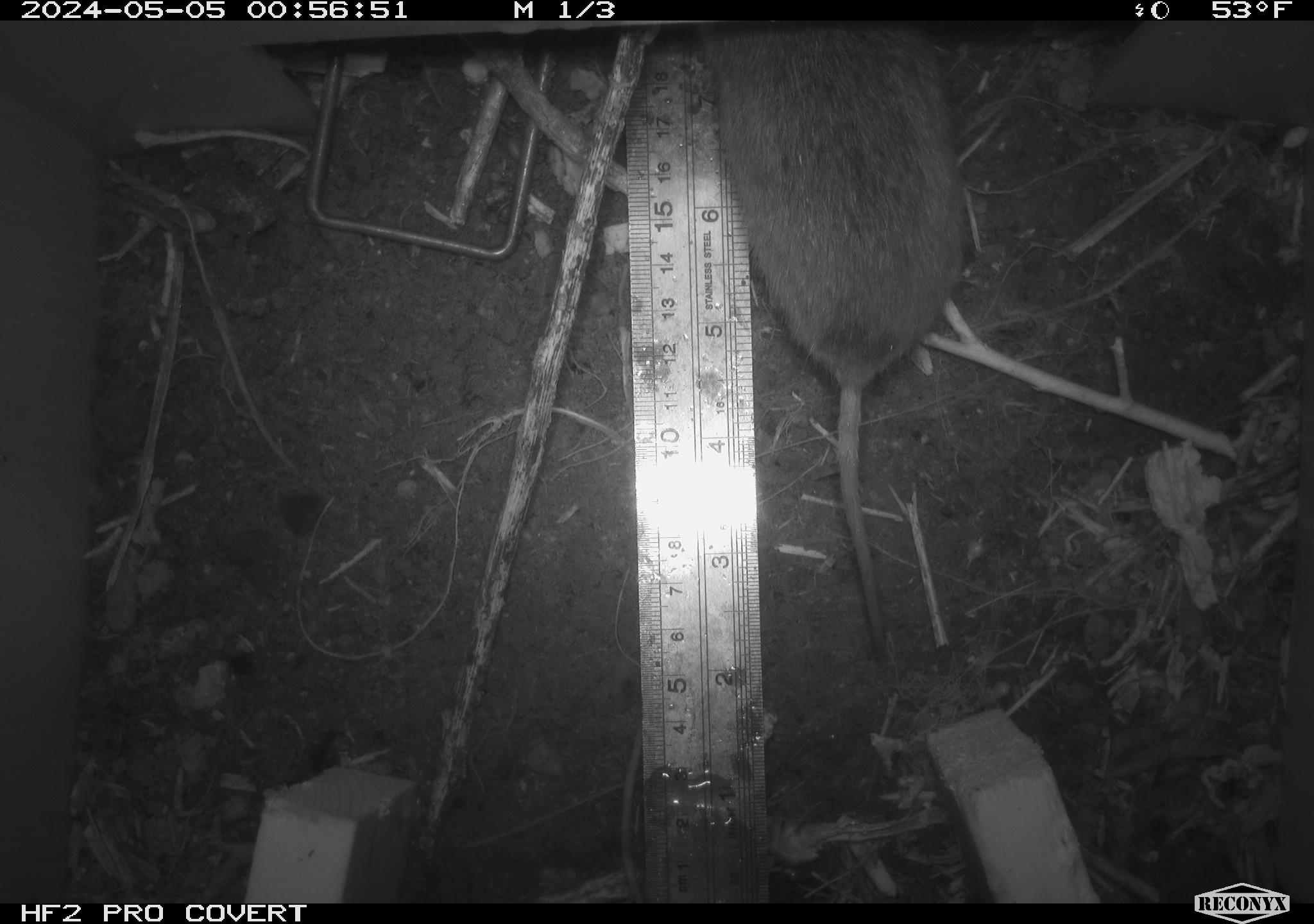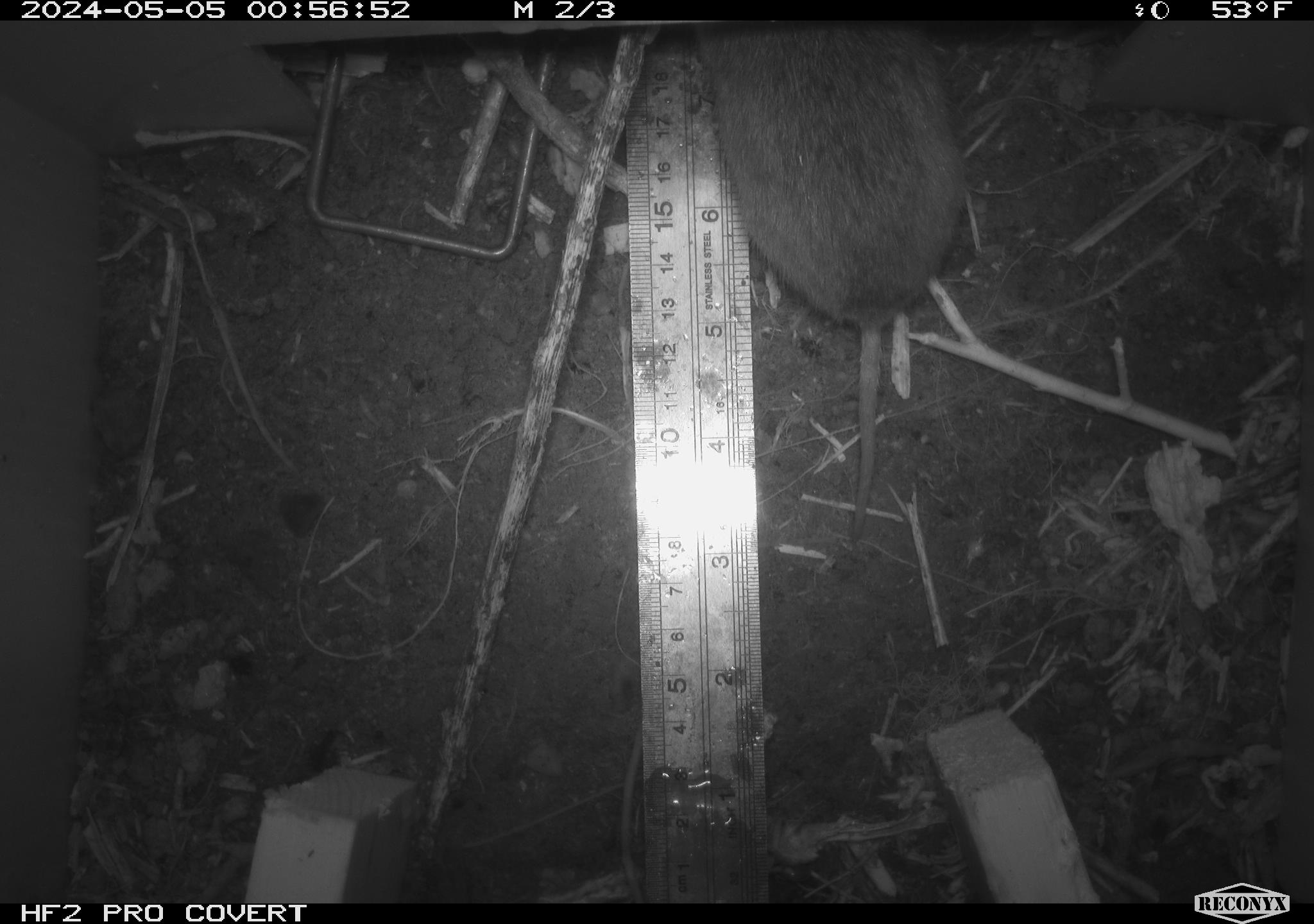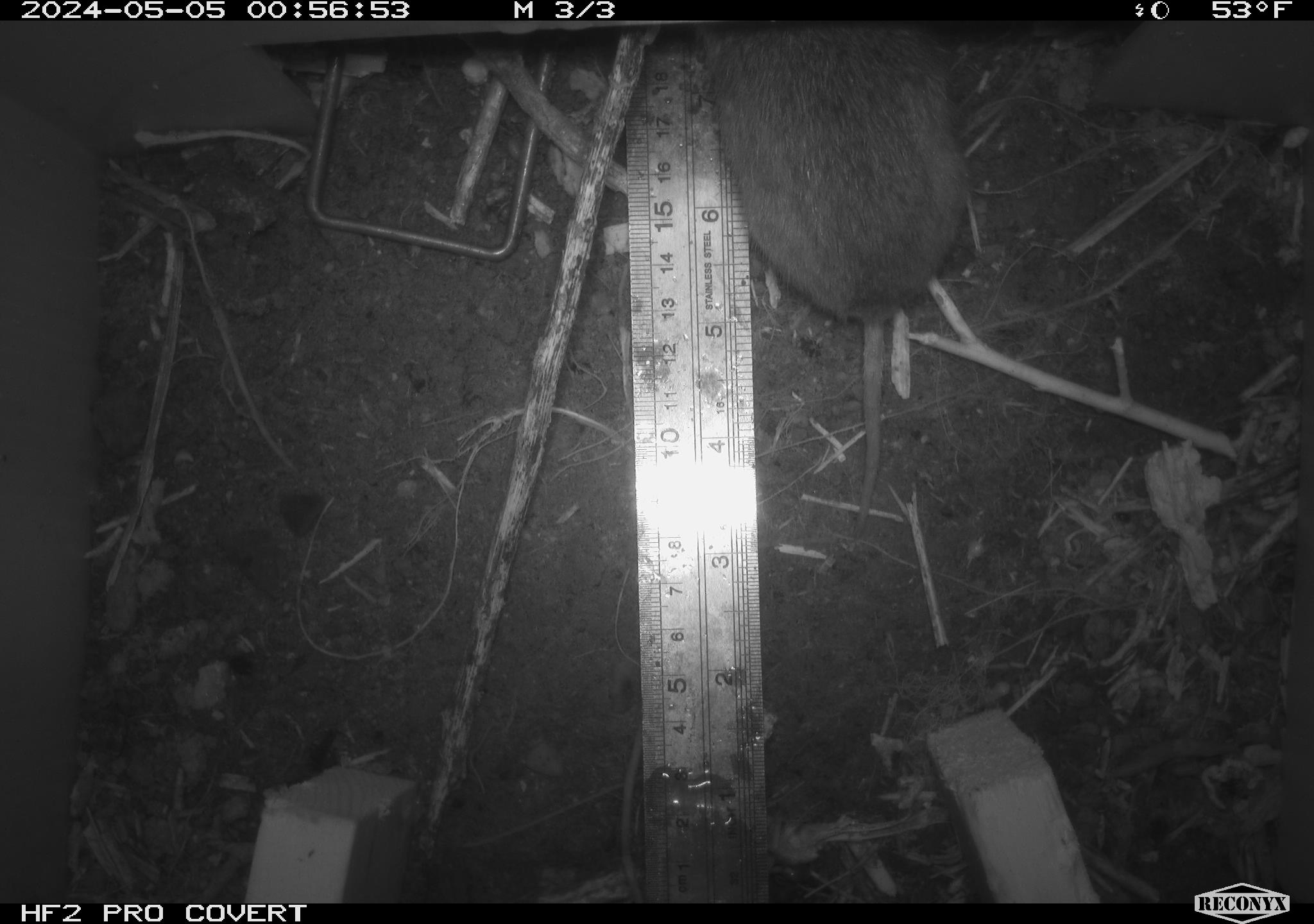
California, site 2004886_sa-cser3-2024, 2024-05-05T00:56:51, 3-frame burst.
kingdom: Animalia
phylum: Chordata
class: Mammalia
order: Rodentia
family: Cricetidae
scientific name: Cricetidae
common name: hamsters, voles, lemmings, and allies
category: cricetidae family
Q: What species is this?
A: Cricetidae family (hamsters, voles, lemmings, and allies) (Cricetidae).